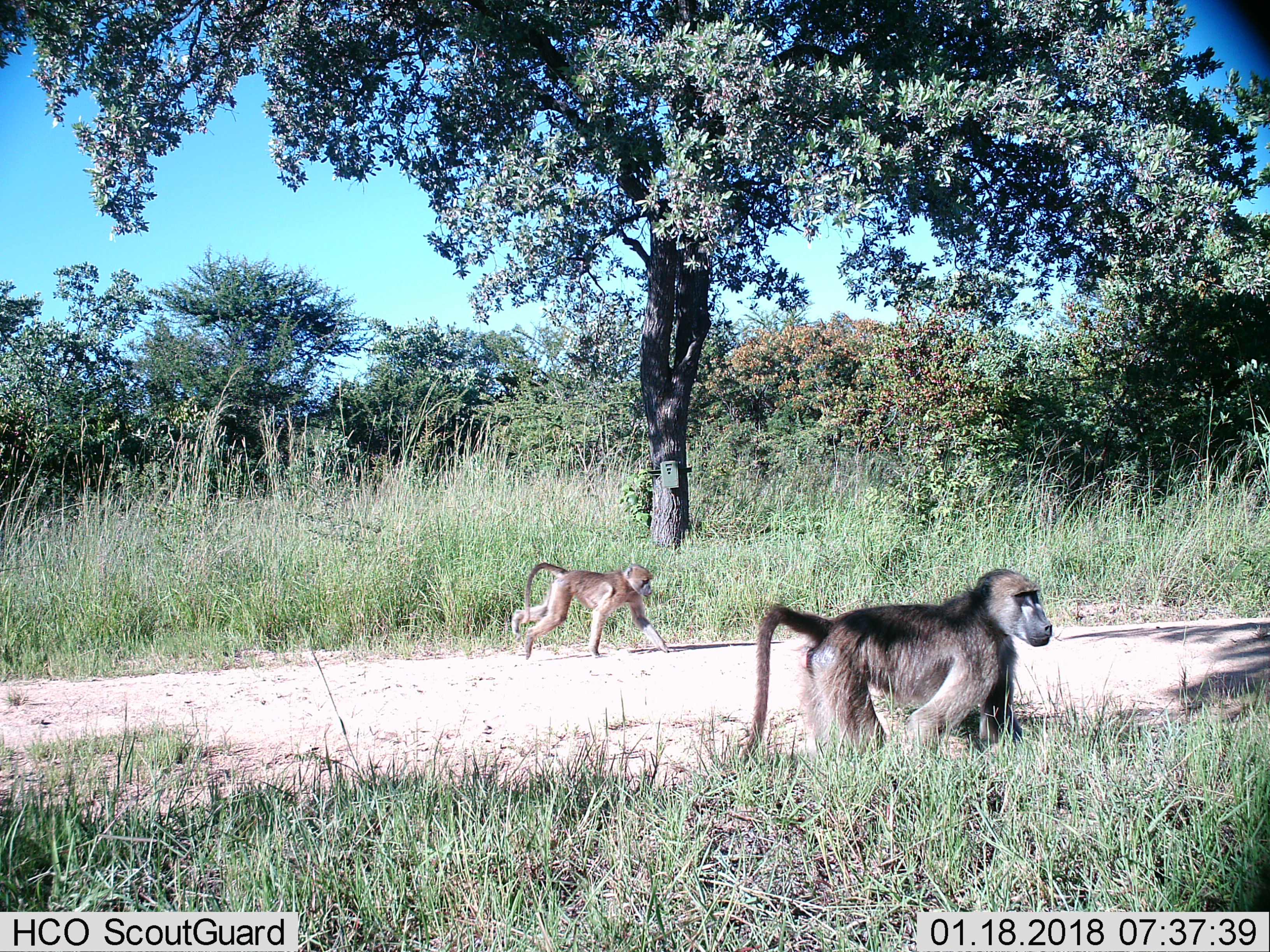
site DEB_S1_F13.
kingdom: Animalia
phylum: Chordata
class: Mammalia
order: Primates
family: Cercopithecidae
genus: Papio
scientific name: Papio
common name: baboon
Baboon (Papio), count 2. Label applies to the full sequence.